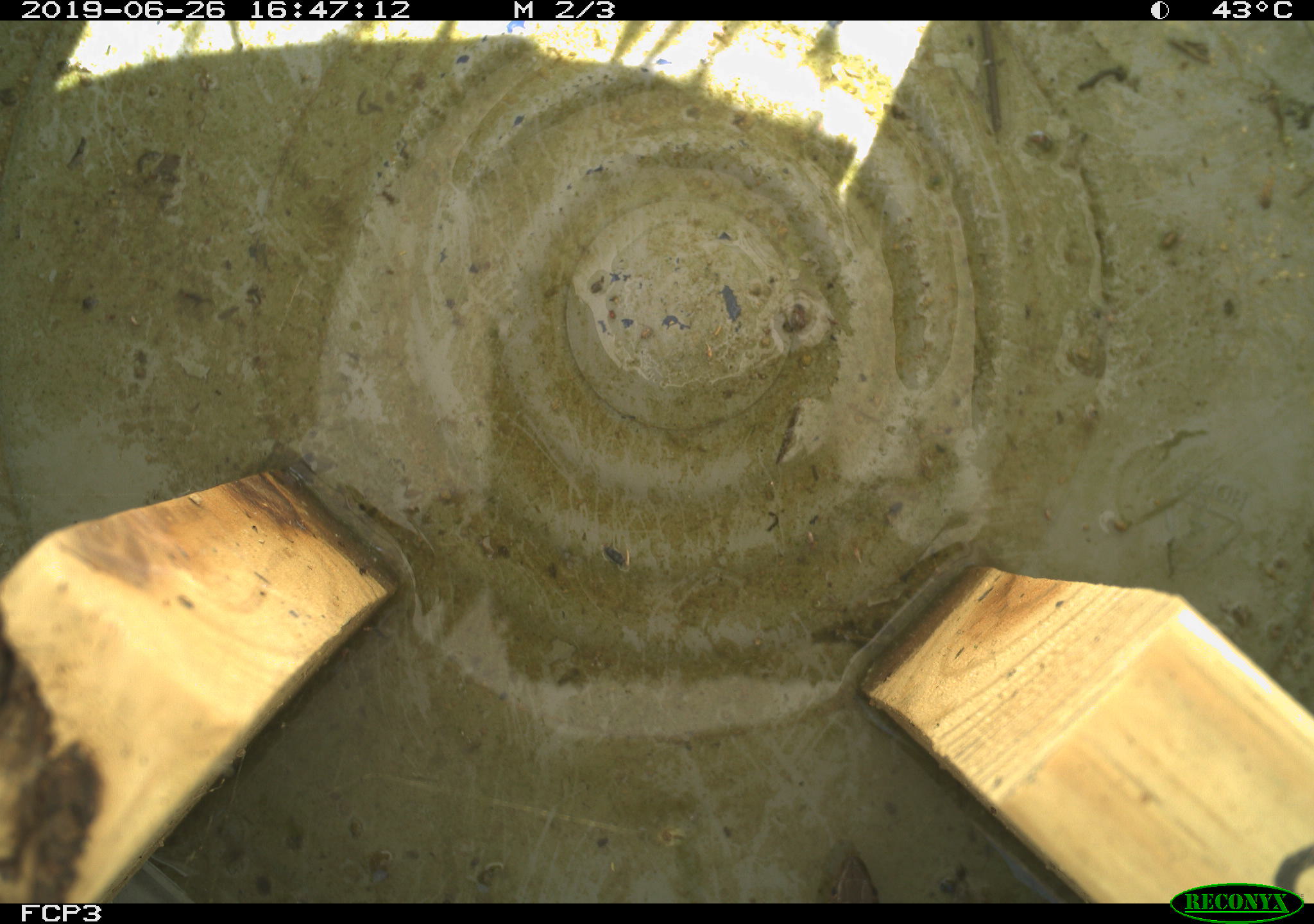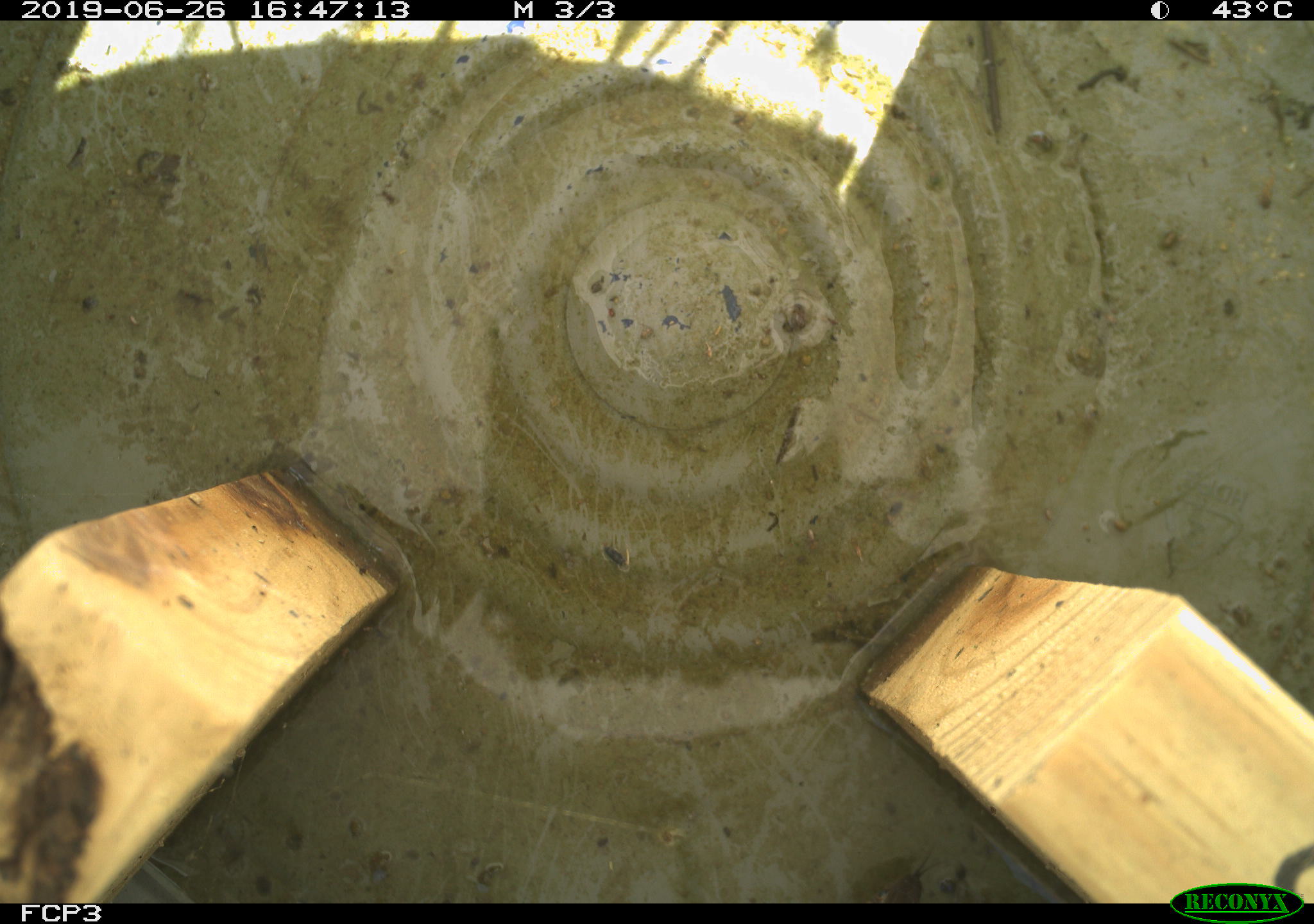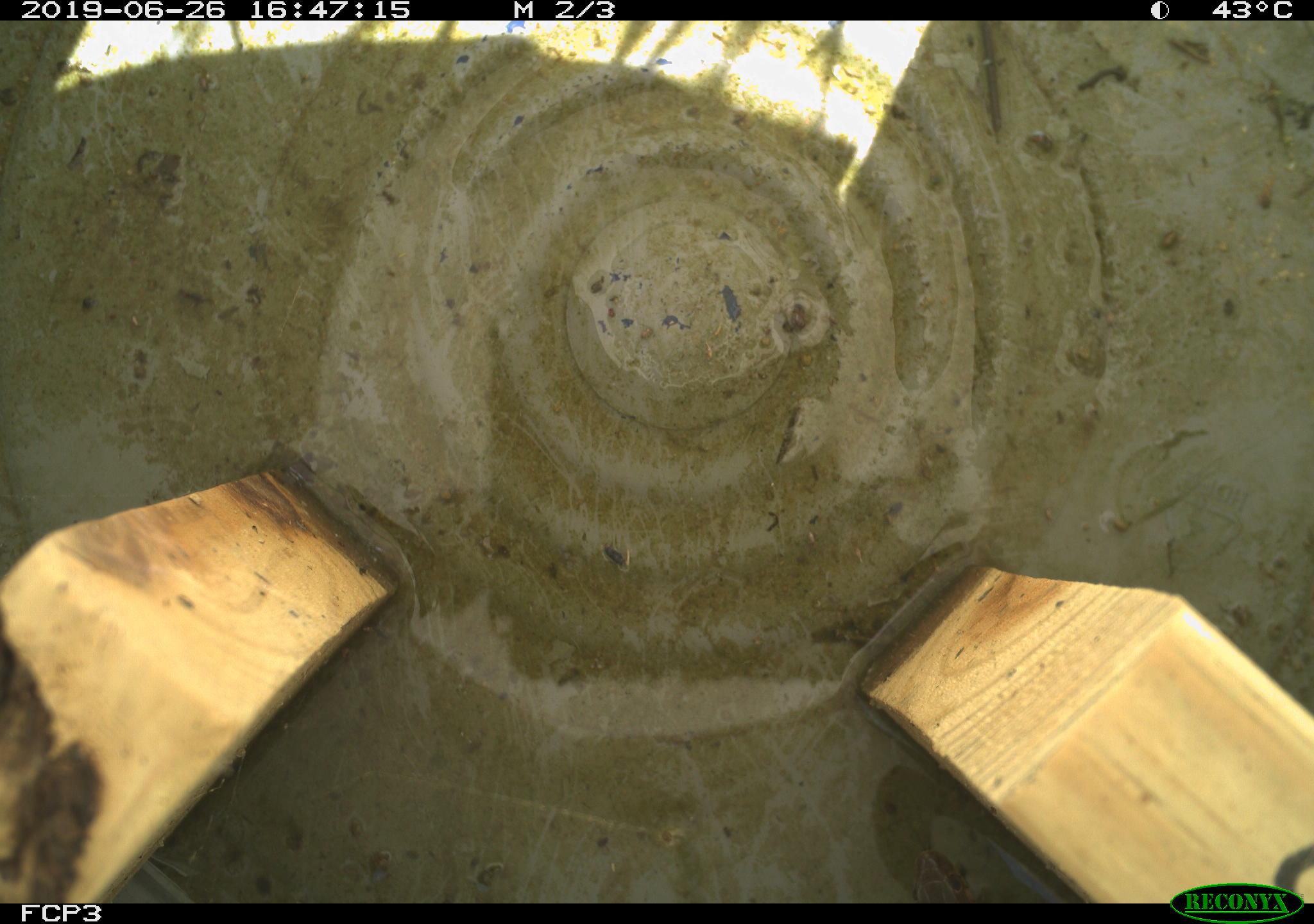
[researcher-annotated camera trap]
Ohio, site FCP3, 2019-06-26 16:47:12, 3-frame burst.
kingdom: Animalia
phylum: Chordata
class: Reptilia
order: Squamata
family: Colubridae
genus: Thamnophis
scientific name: Thamnophis sirtalis sirtalis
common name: eastern gartersnake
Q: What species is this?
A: Eastern gartersnake (Thamnophis sirtalis sirtalis).